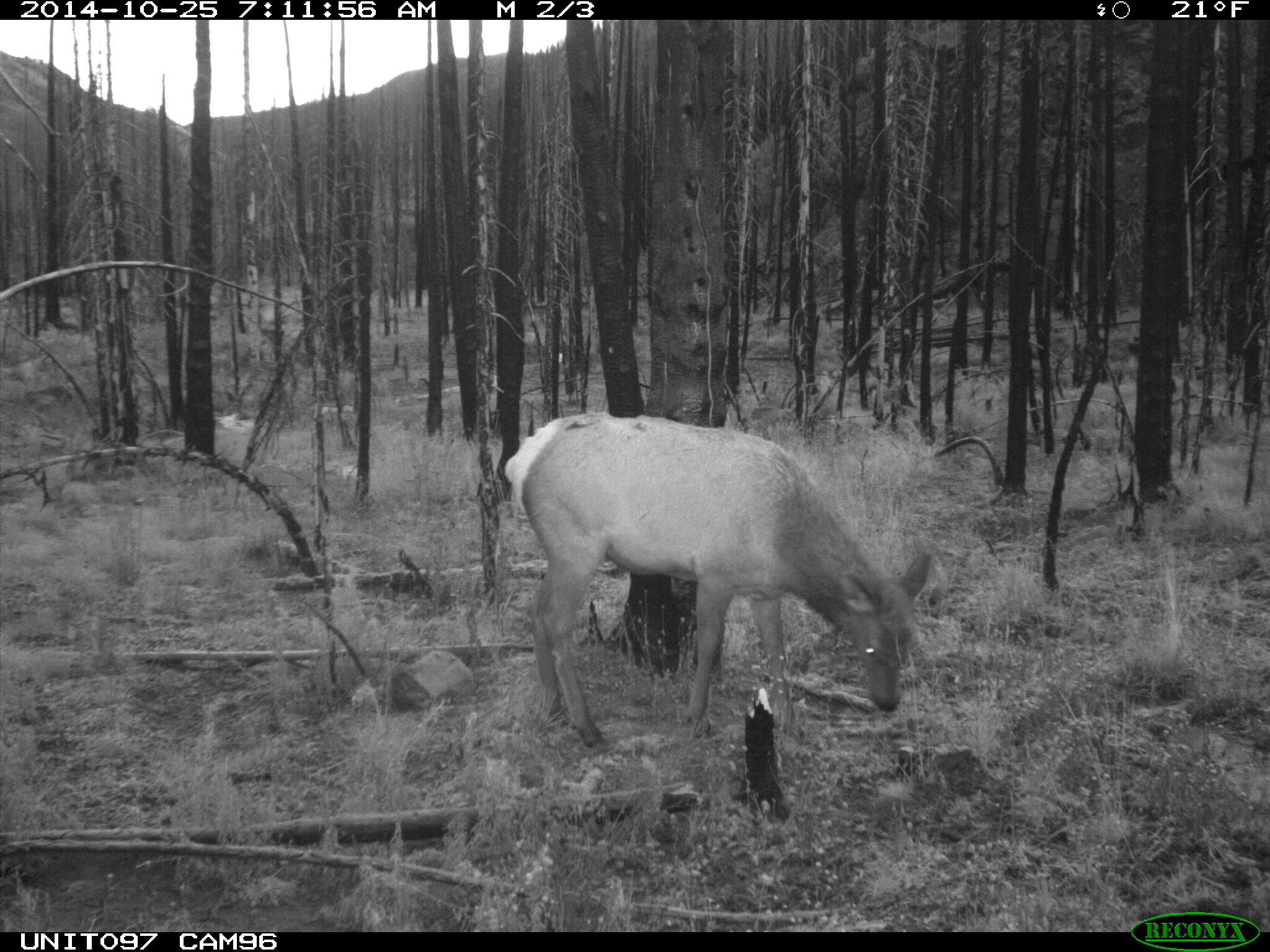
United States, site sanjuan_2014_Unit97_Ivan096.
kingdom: Animalia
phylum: Chordata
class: Mammalia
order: Artiodactyla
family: Cervidae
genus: Cervus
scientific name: Cervus elaphus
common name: red deer